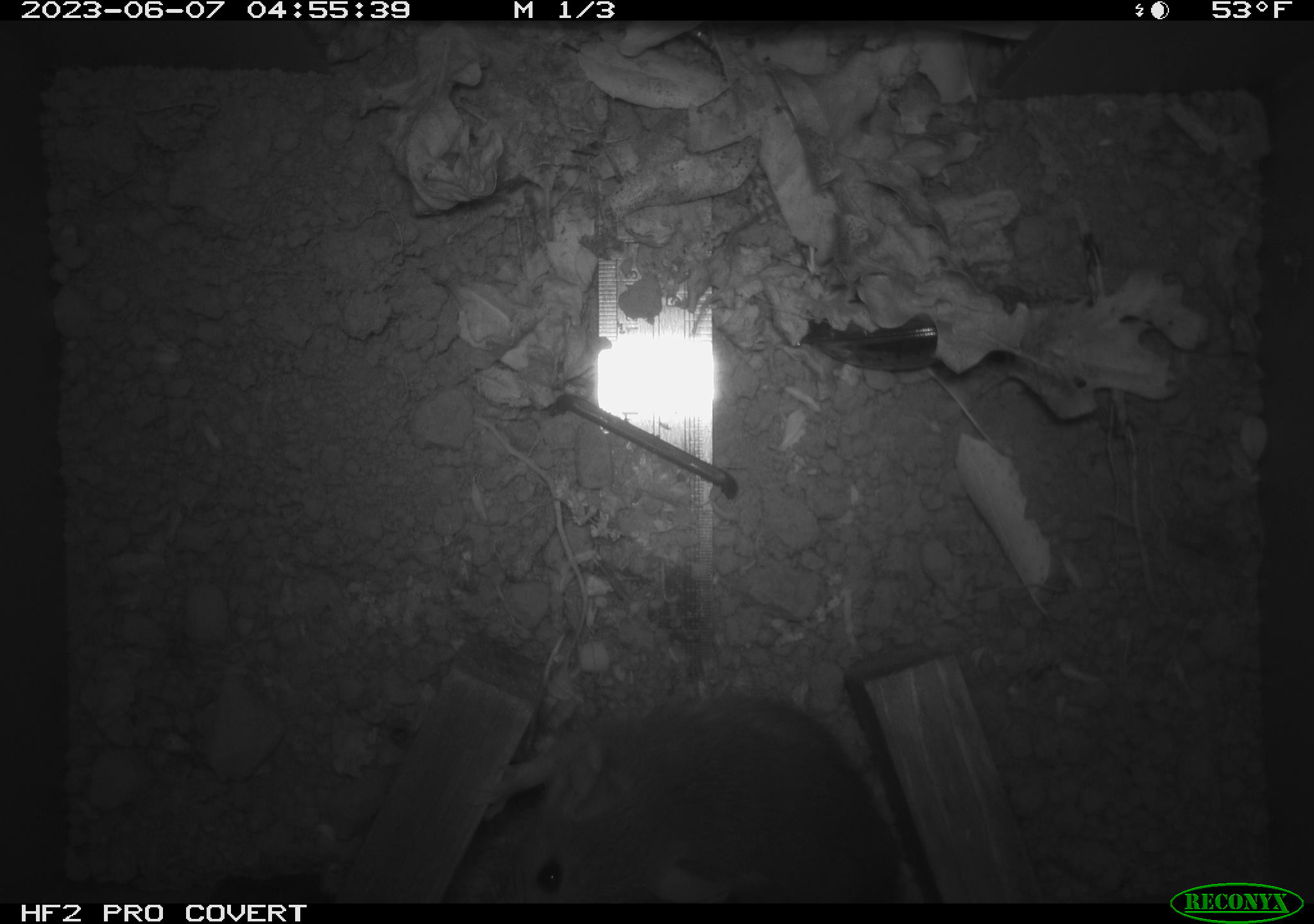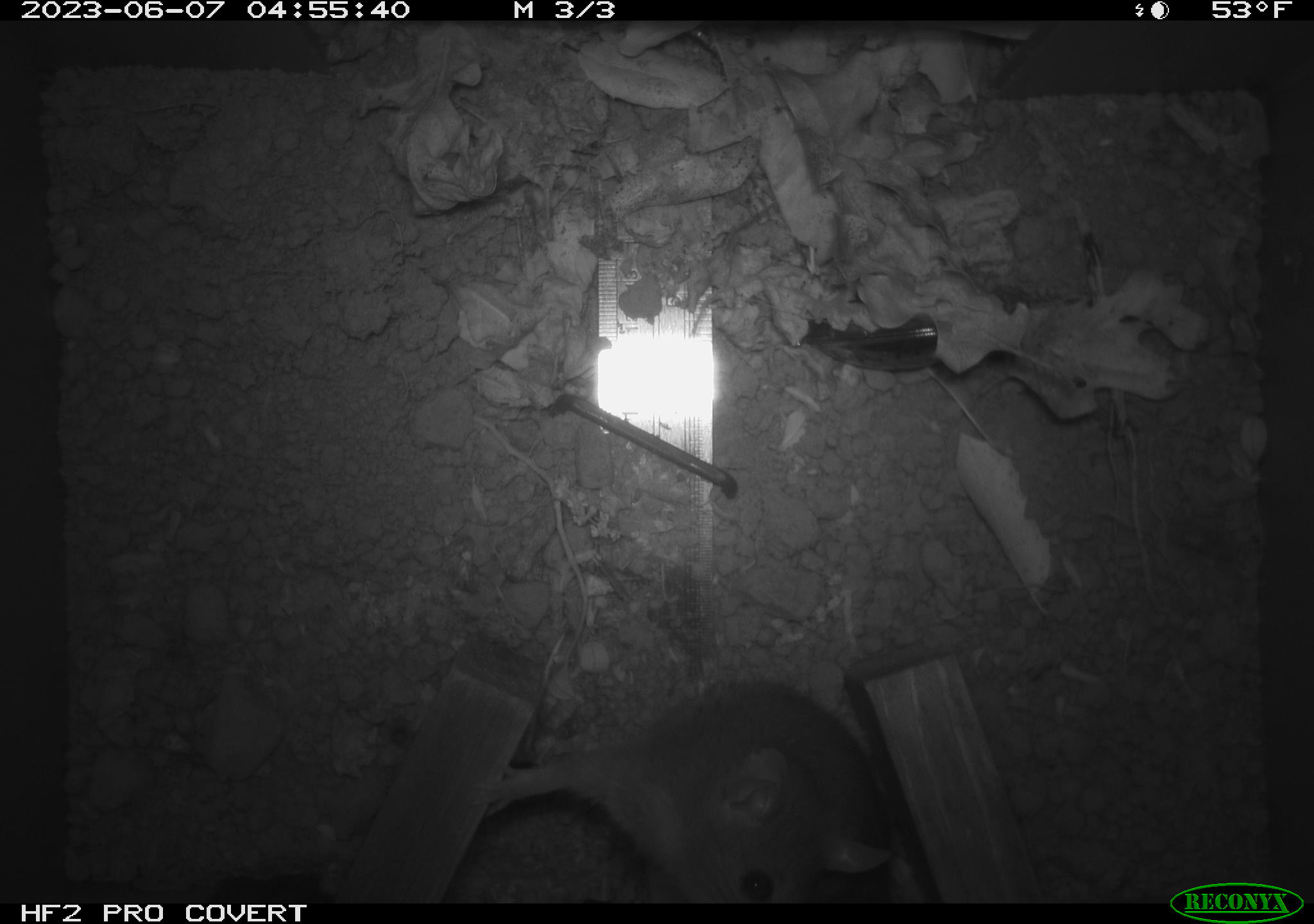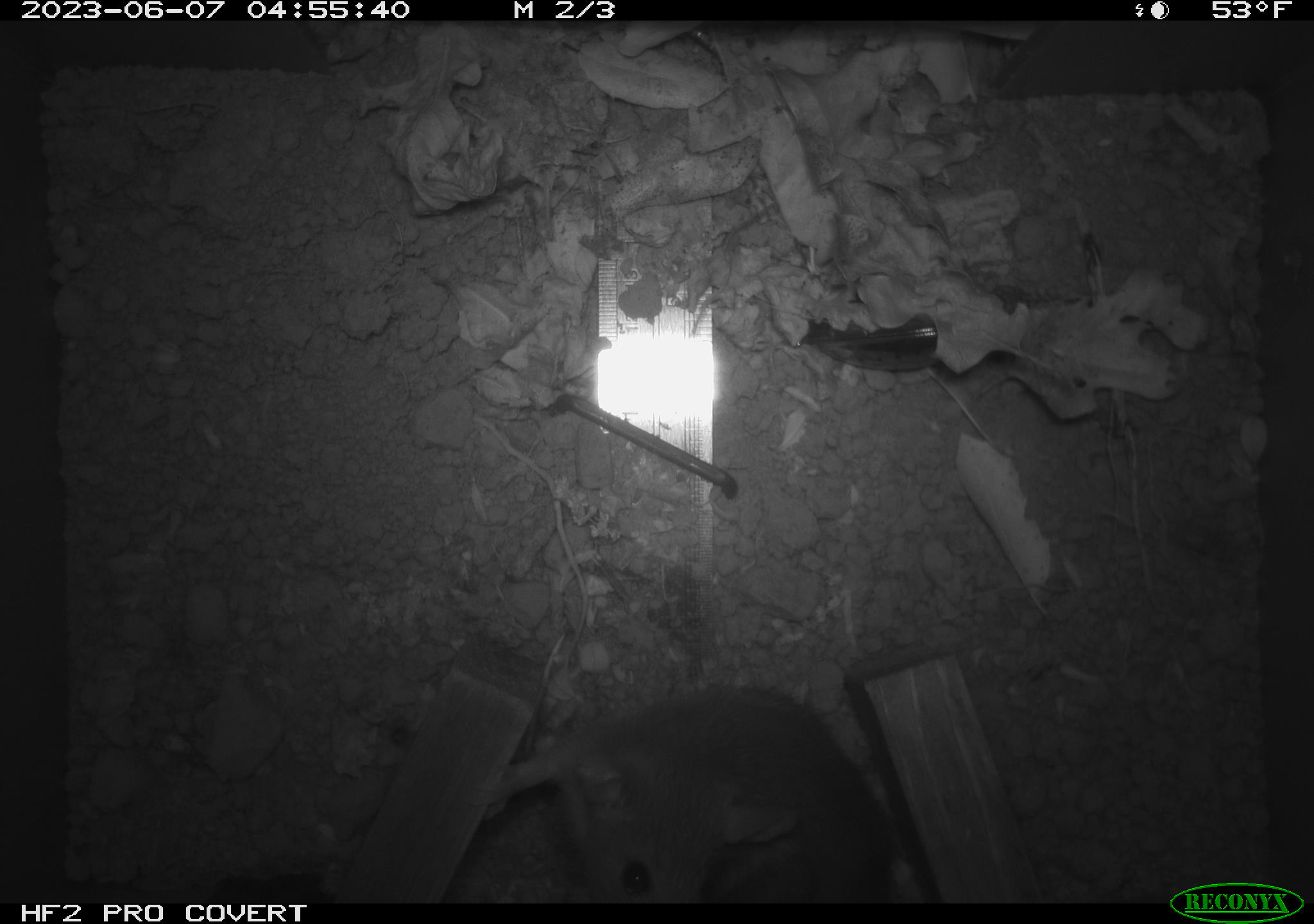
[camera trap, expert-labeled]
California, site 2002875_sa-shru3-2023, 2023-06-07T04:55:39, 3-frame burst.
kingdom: Animalia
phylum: Chordata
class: Mammalia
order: Rodentia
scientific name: Rodentia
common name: mouse species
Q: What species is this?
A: Mouse species (Rodentia).